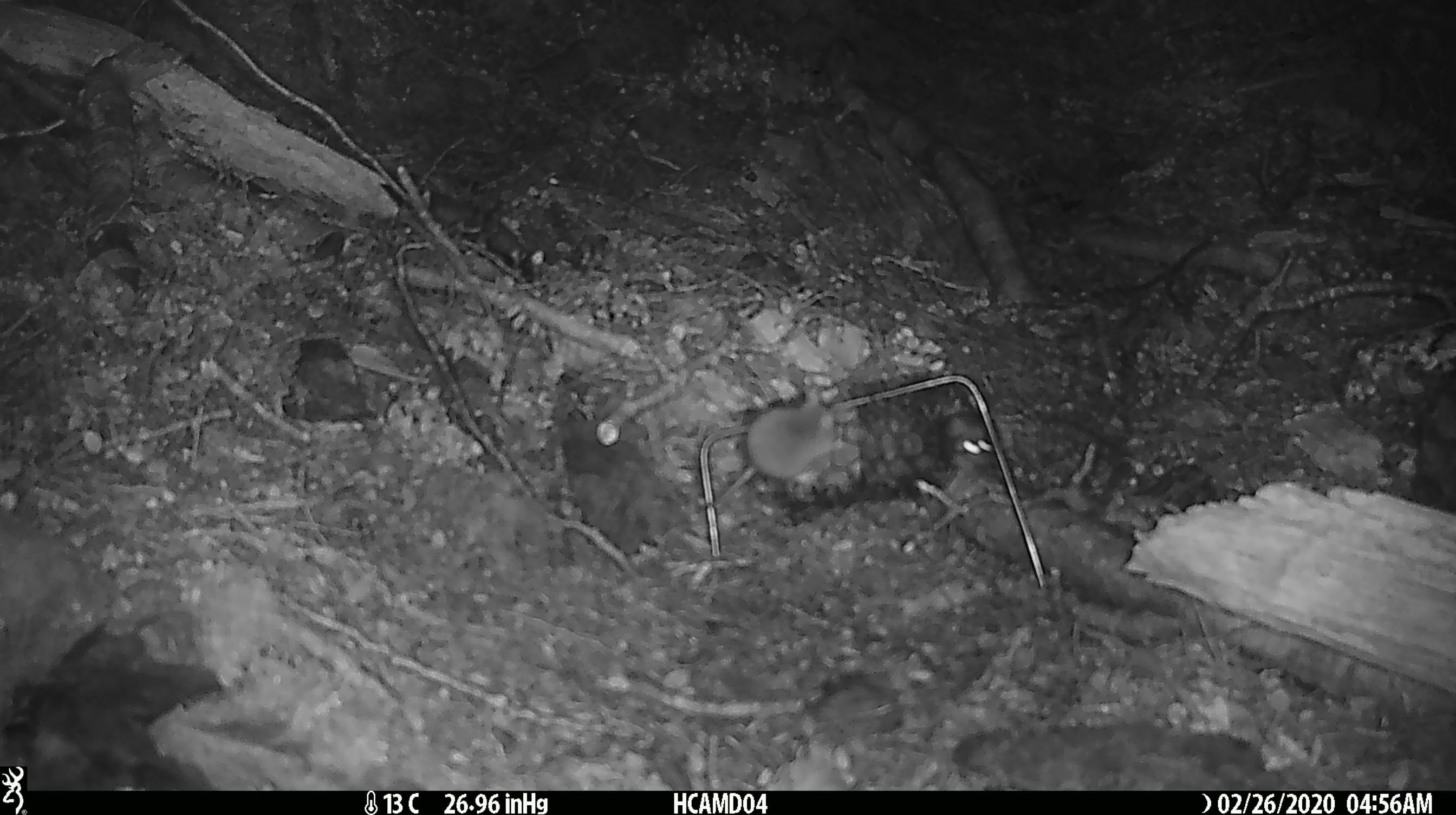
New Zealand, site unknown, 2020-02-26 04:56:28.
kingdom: Animalia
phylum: Chordata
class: Mammalia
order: Rodentia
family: Muridae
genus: Mus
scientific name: Mus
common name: mouse